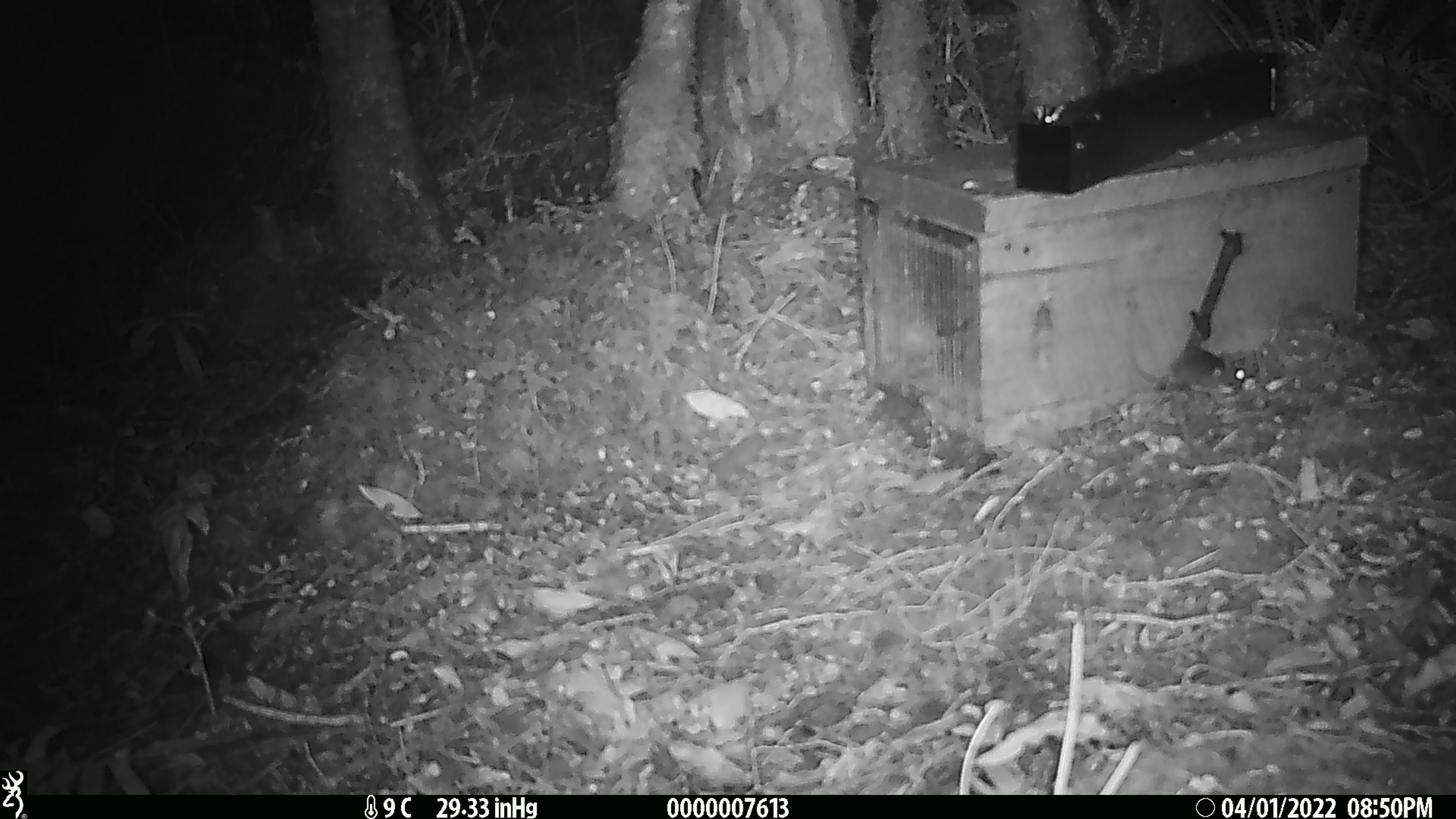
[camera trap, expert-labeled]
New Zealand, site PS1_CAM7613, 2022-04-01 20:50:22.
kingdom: Animalia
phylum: Chordata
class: Mammalia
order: Rodentia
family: Muridae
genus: Mus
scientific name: Mus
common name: mouse